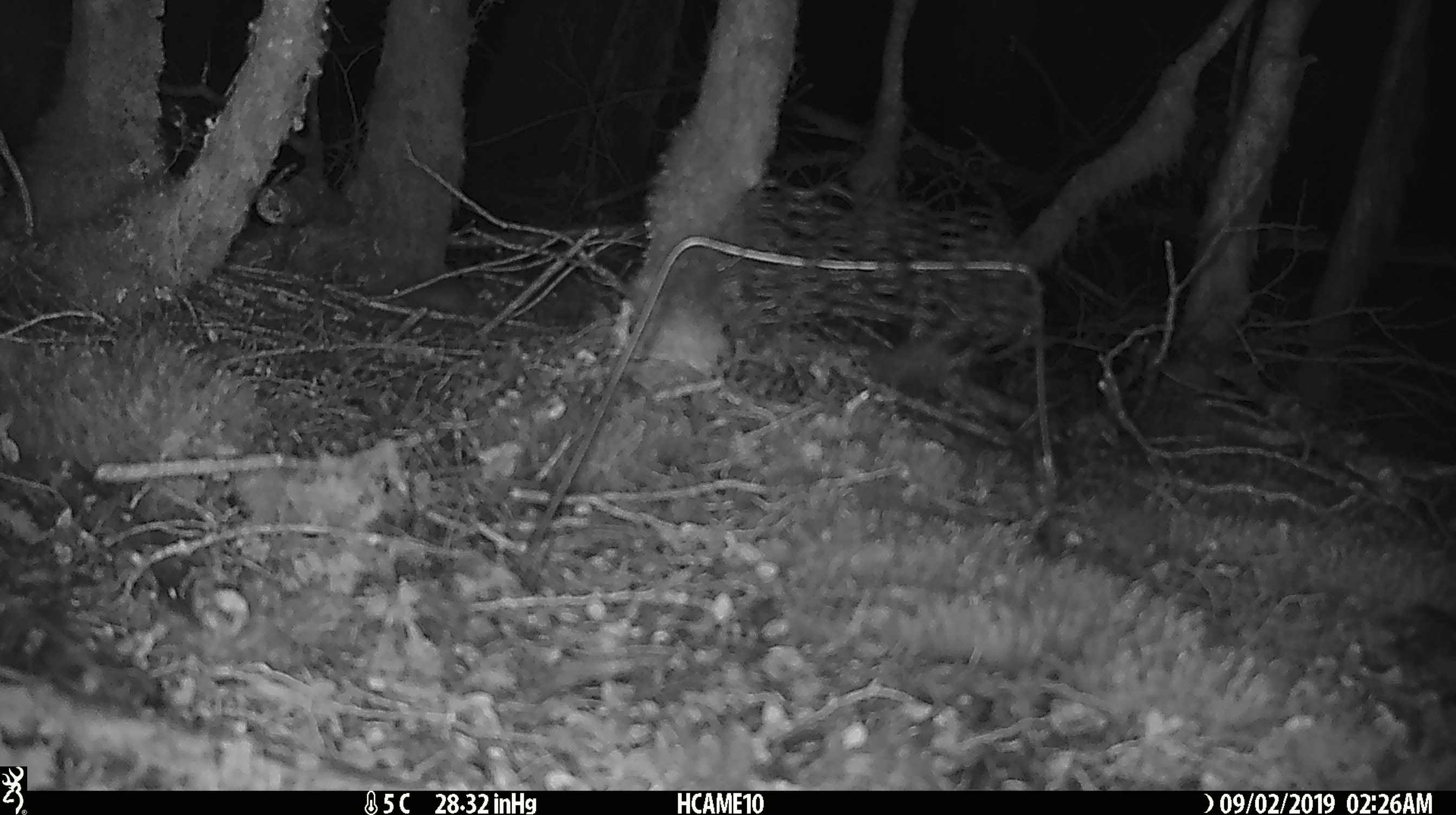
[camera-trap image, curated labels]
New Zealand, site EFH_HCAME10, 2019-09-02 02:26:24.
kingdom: Animalia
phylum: Chordata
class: Mammalia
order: Rodentia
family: Muridae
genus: Mus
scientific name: Mus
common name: mouse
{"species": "mouse (Mus)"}